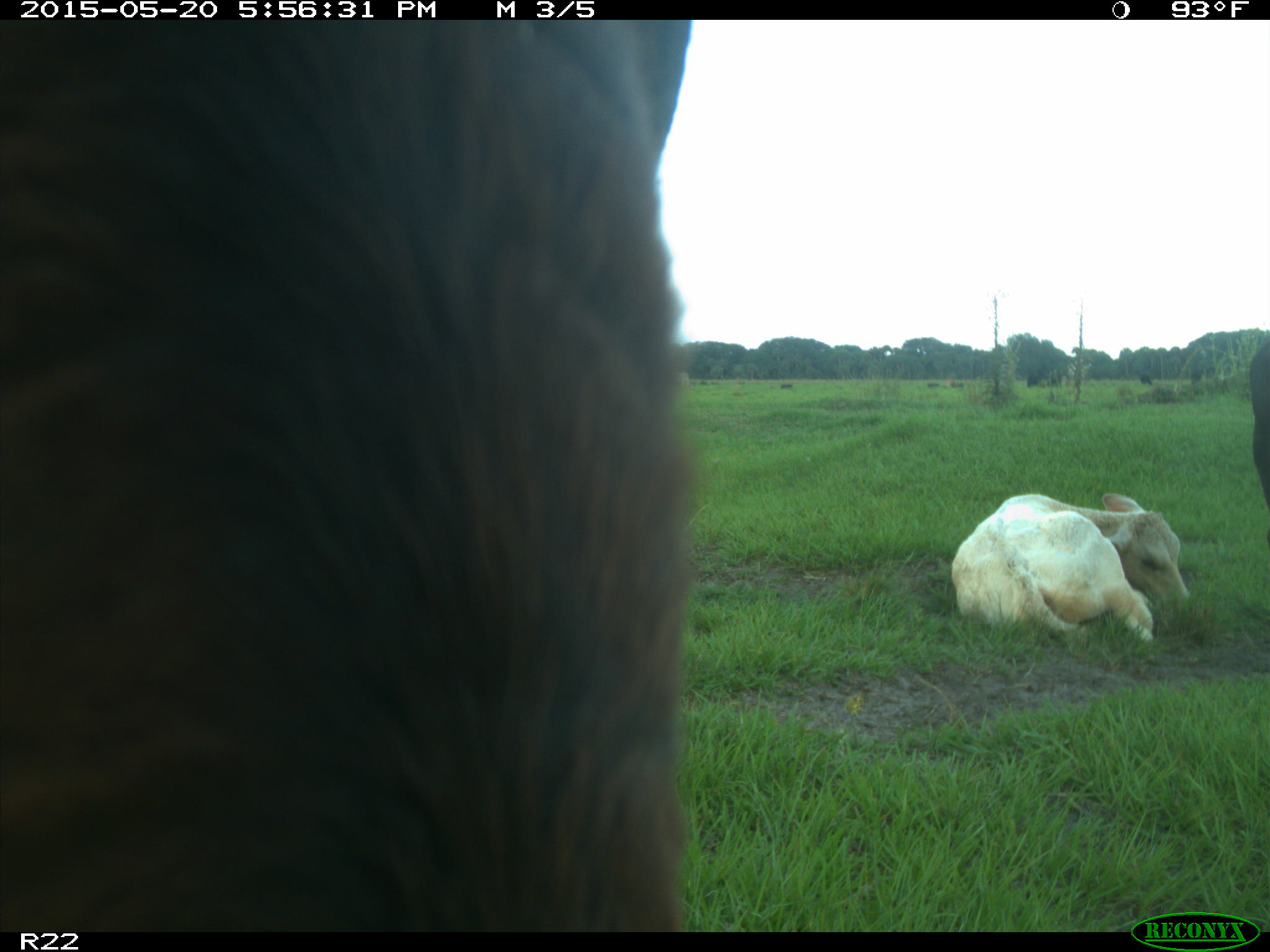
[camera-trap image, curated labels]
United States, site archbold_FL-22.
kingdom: Animalia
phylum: Chordata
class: Mammalia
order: Artiodactyla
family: Bovidae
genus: Bos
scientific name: Bos taurus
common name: domestic cow